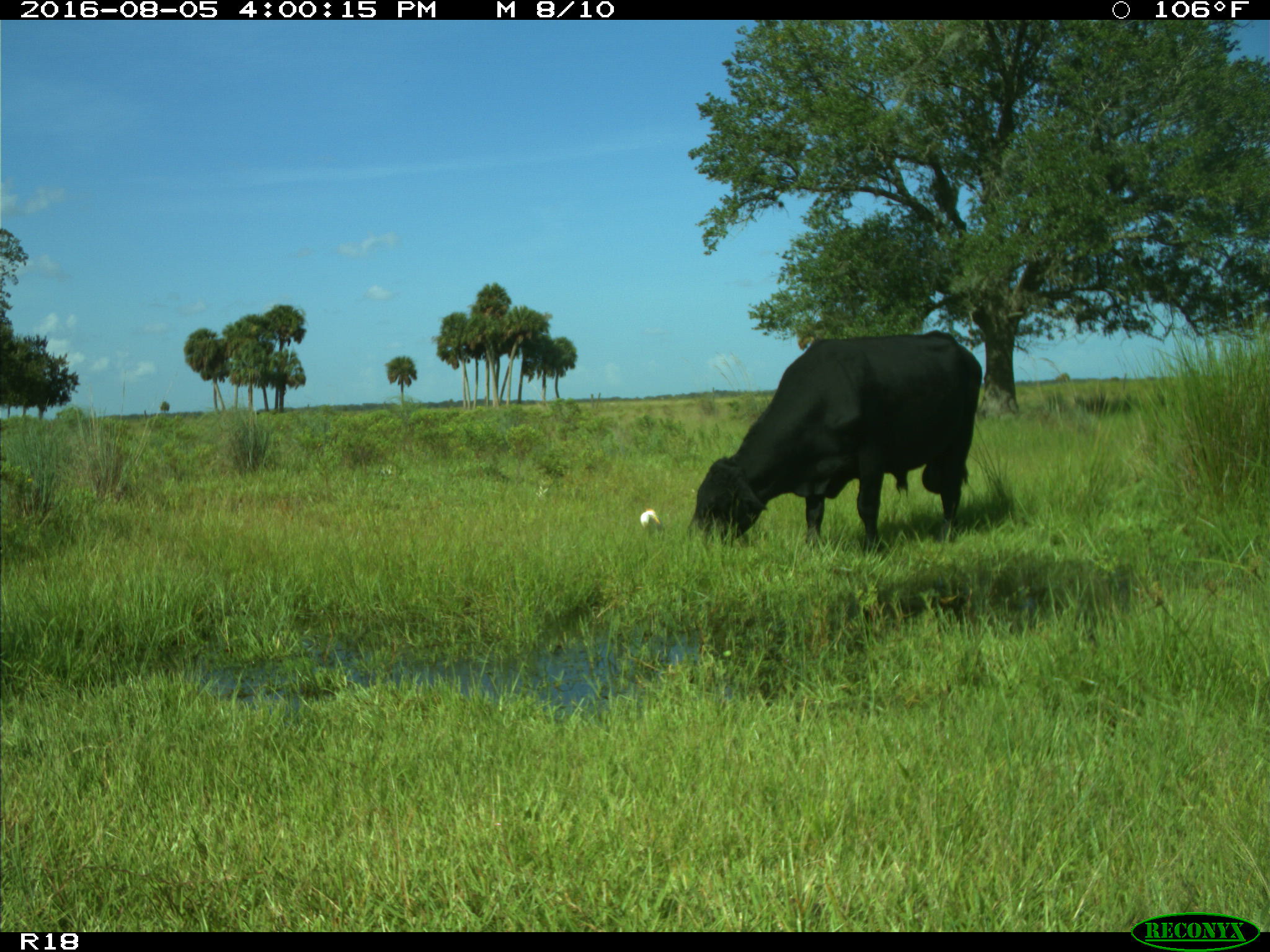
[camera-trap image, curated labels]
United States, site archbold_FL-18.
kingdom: Animalia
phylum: Chordata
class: Mammalia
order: Artiodactyla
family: Bovidae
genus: Bos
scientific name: Bos taurus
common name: domestic cow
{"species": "Bos taurus (domestic cow)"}